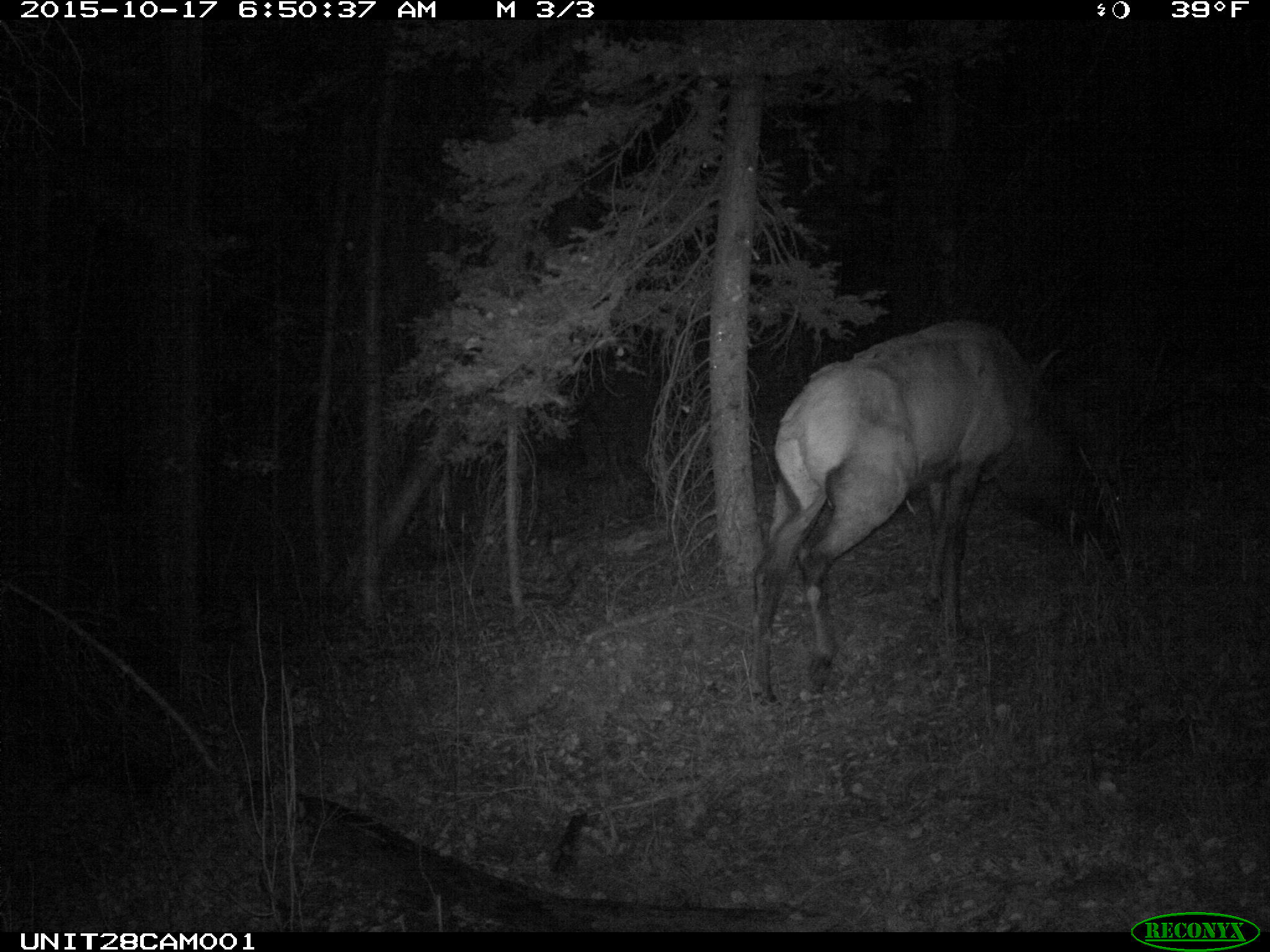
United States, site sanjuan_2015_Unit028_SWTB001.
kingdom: Animalia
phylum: Chordata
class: Mammalia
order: Artiodactyla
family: Cervidae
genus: Cervus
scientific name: Cervus elaphus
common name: red deer